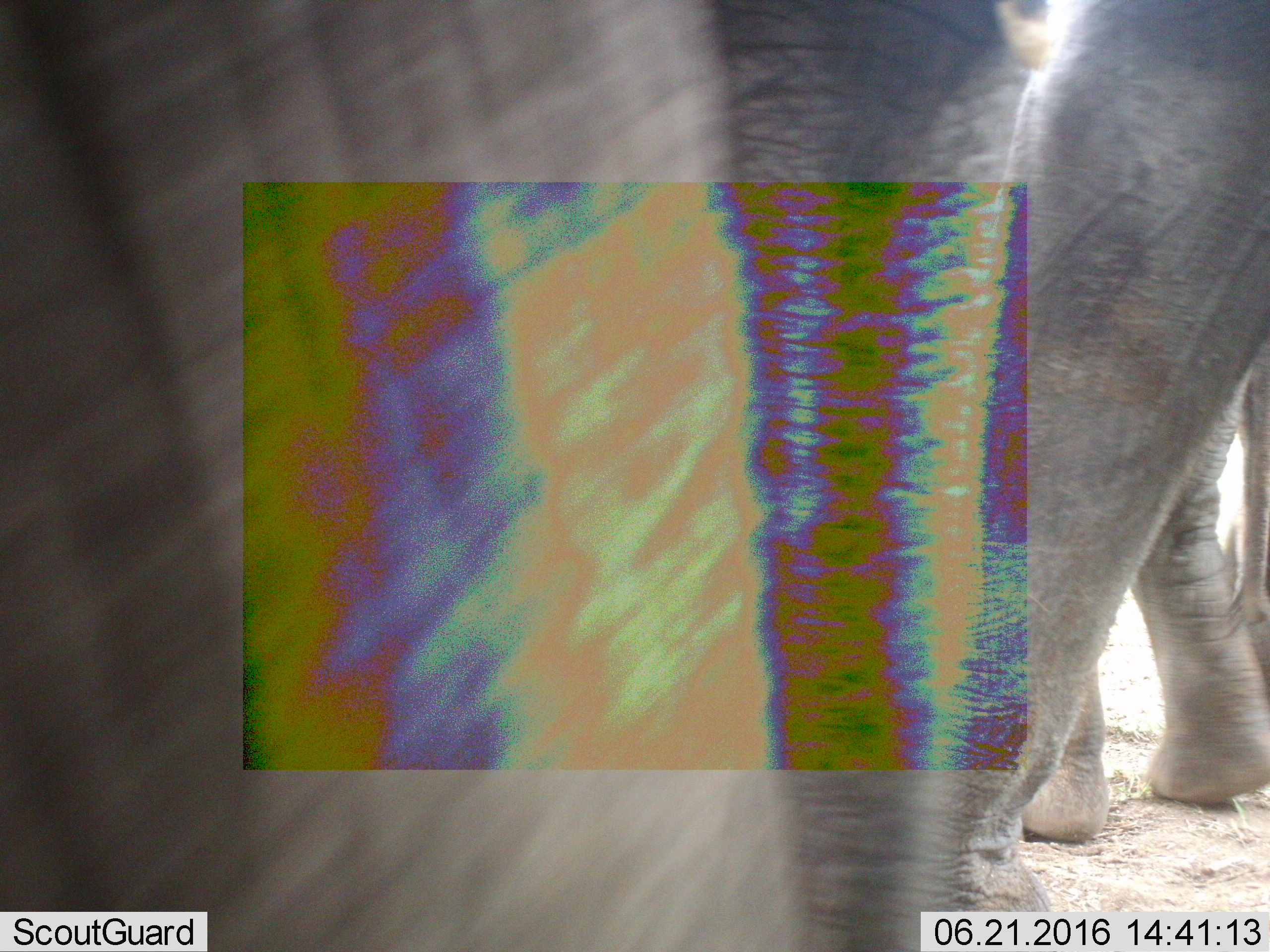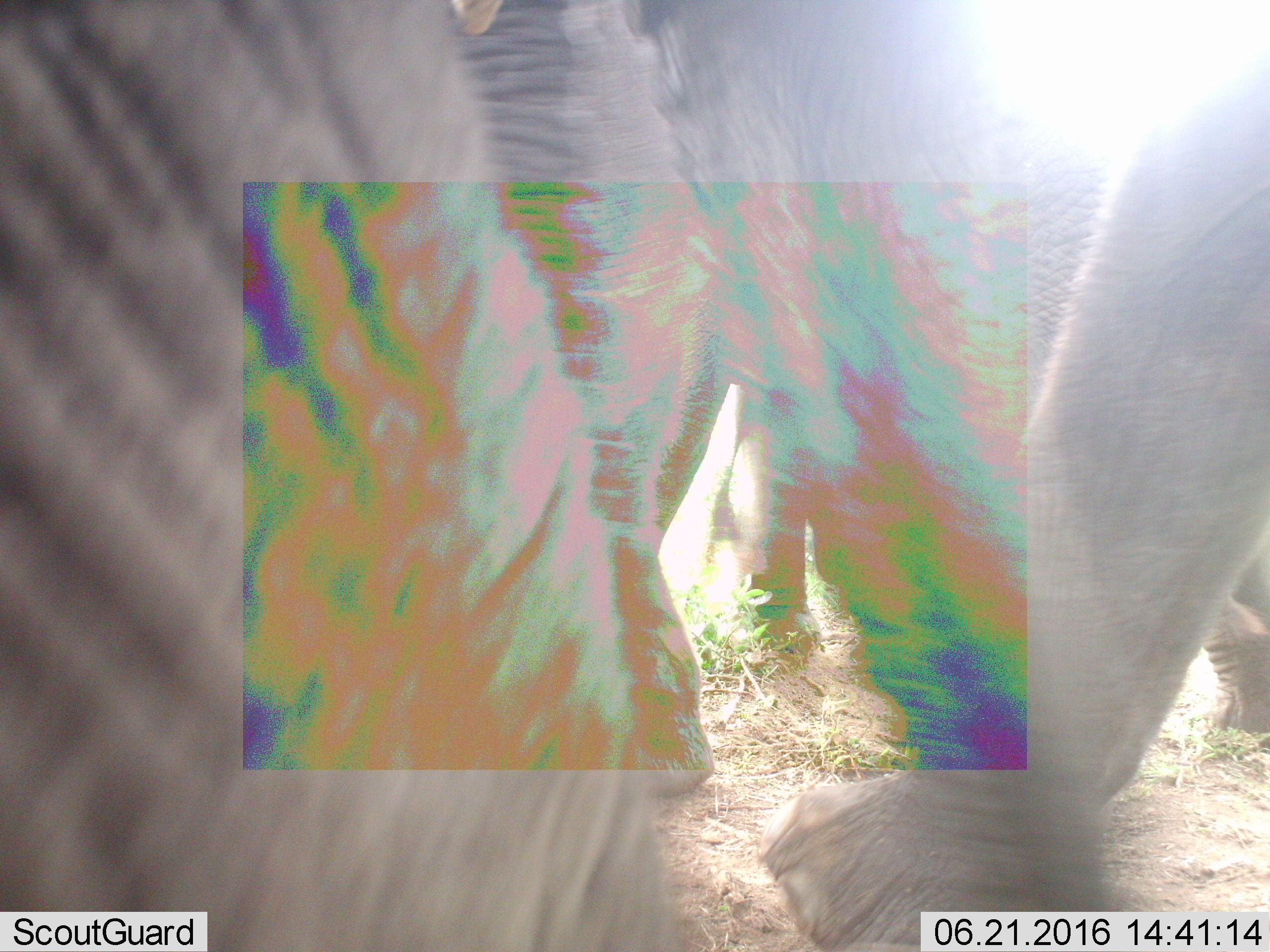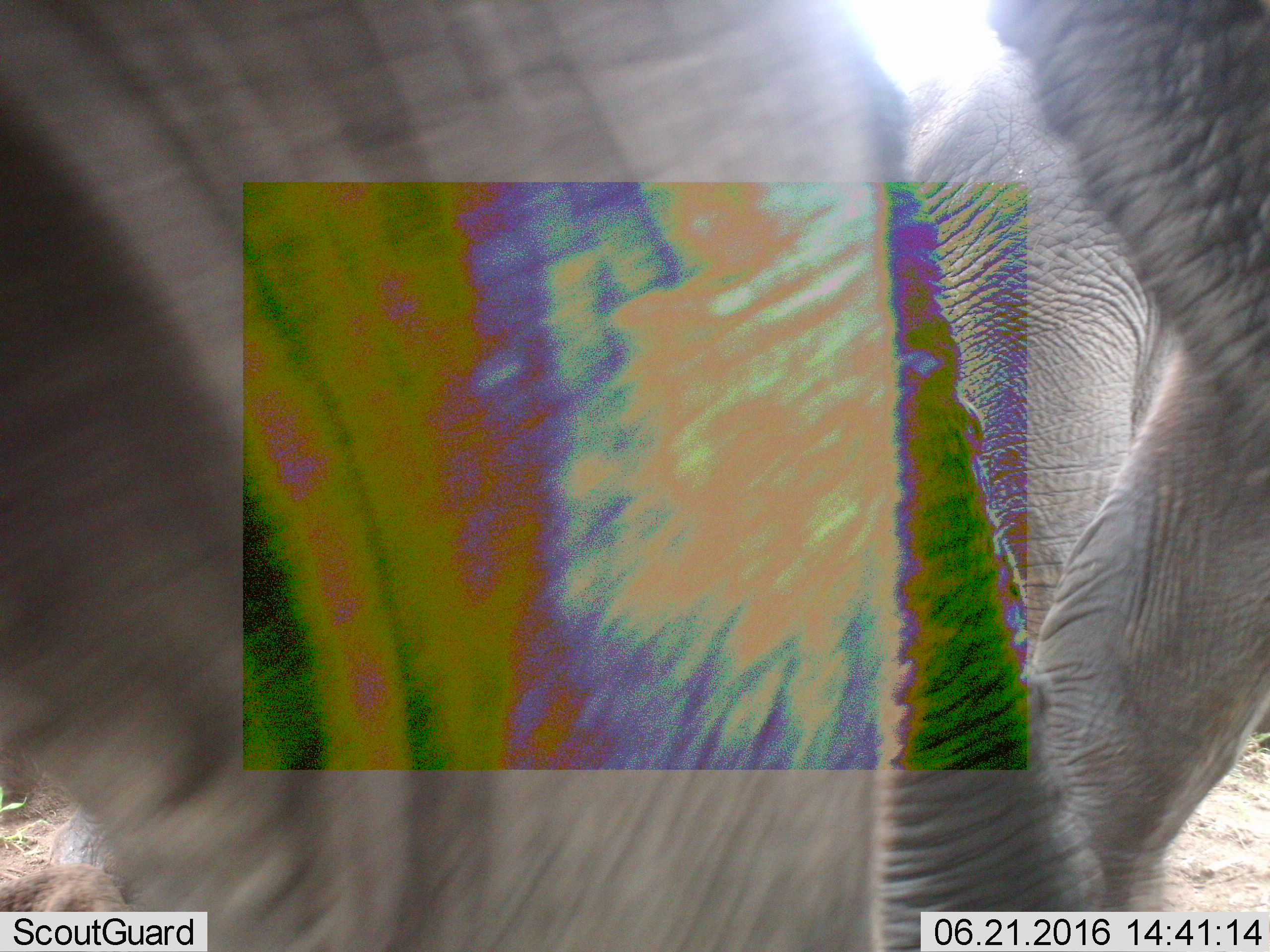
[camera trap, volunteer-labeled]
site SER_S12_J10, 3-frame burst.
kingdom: Animalia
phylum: Chordata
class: Mammalia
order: Proboscidea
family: Elephantidae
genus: Loxodonta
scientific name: Loxodonta africana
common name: african bush elephant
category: elephant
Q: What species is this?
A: Elephant (african bush elephant) (Loxodonta africana).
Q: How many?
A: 3.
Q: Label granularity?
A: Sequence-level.